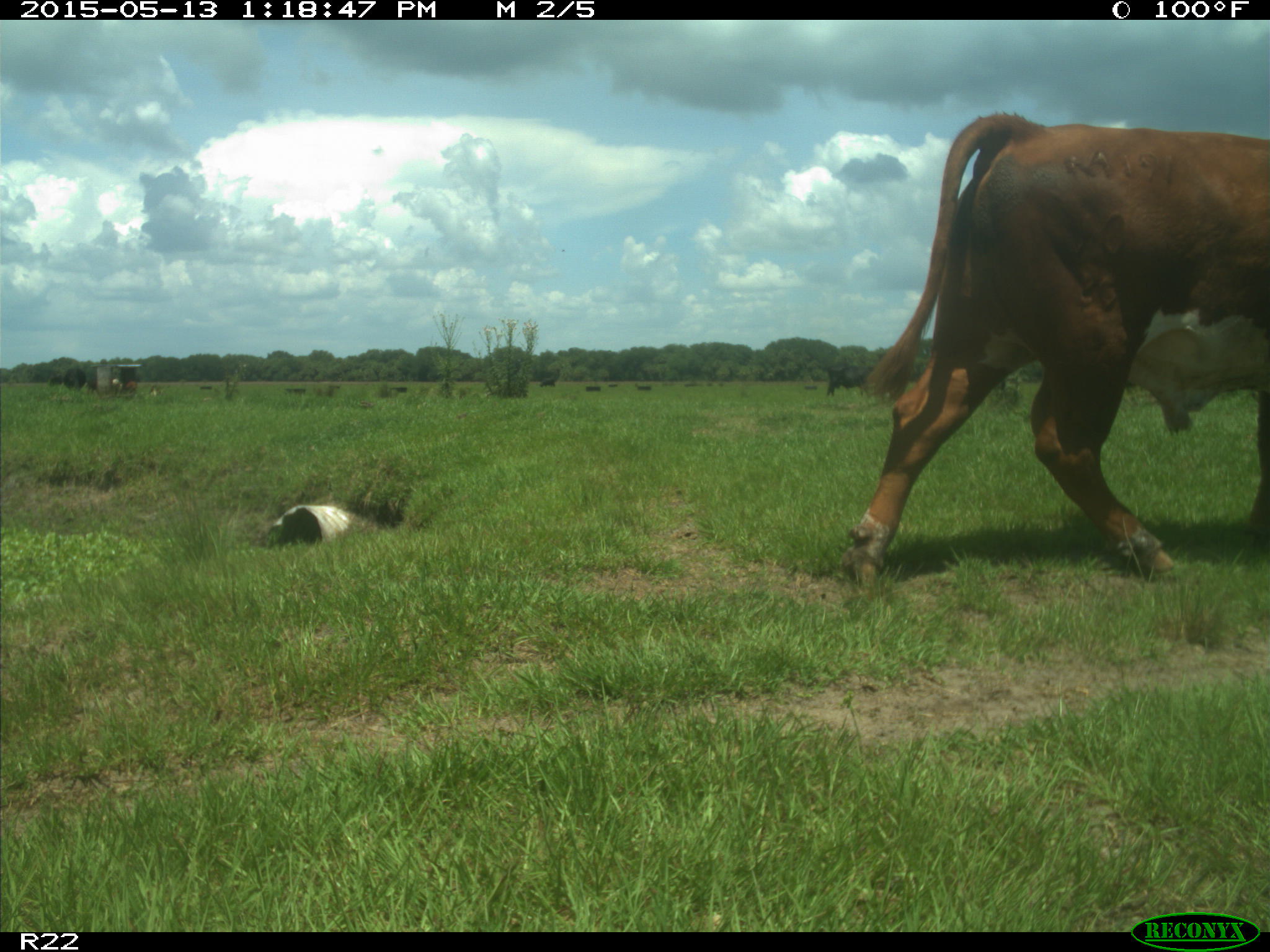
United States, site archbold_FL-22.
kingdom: Animalia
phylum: Chordata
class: Mammalia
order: Artiodactyla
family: Bovidae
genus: Bos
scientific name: Bos taurus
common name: domestic cow